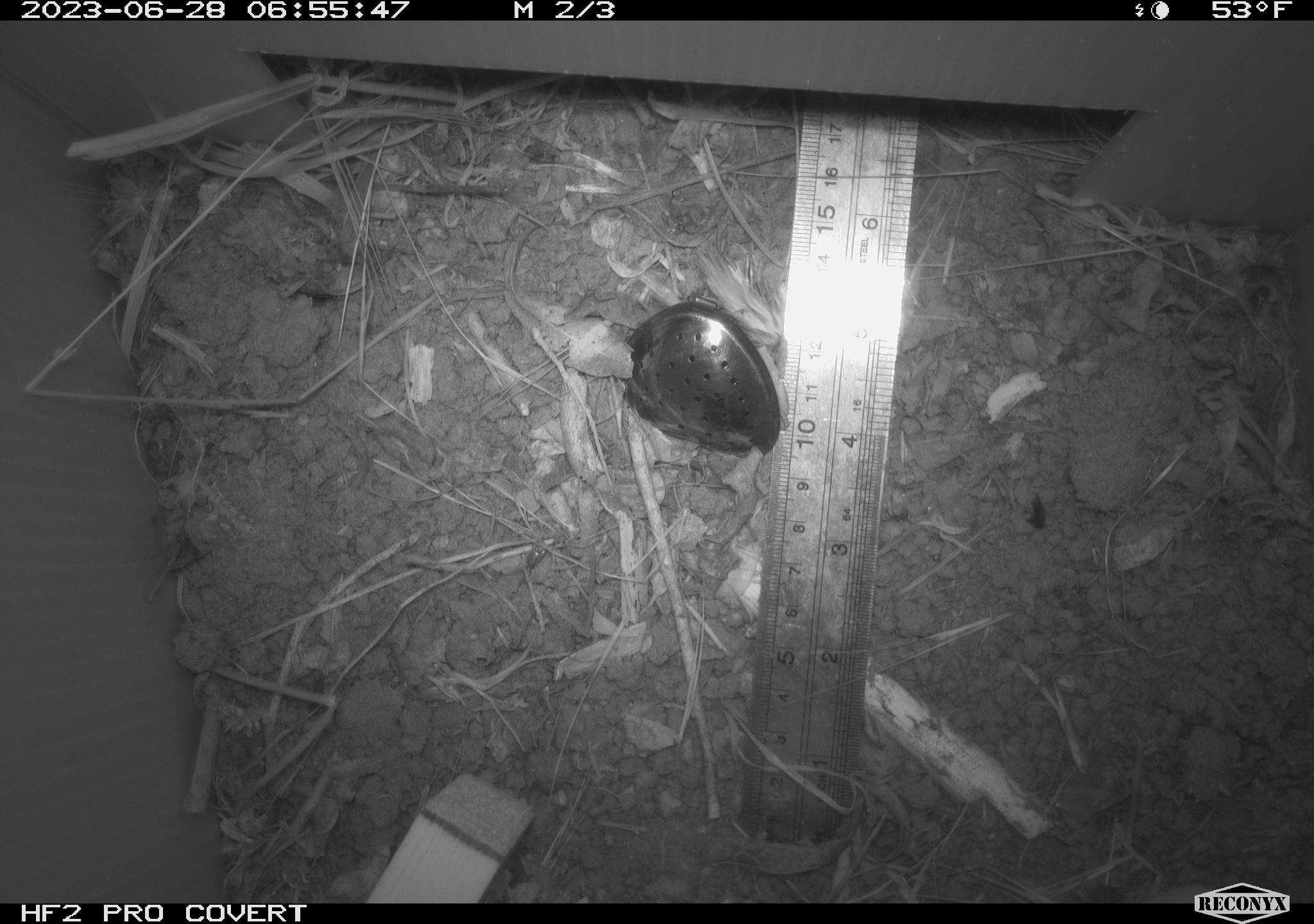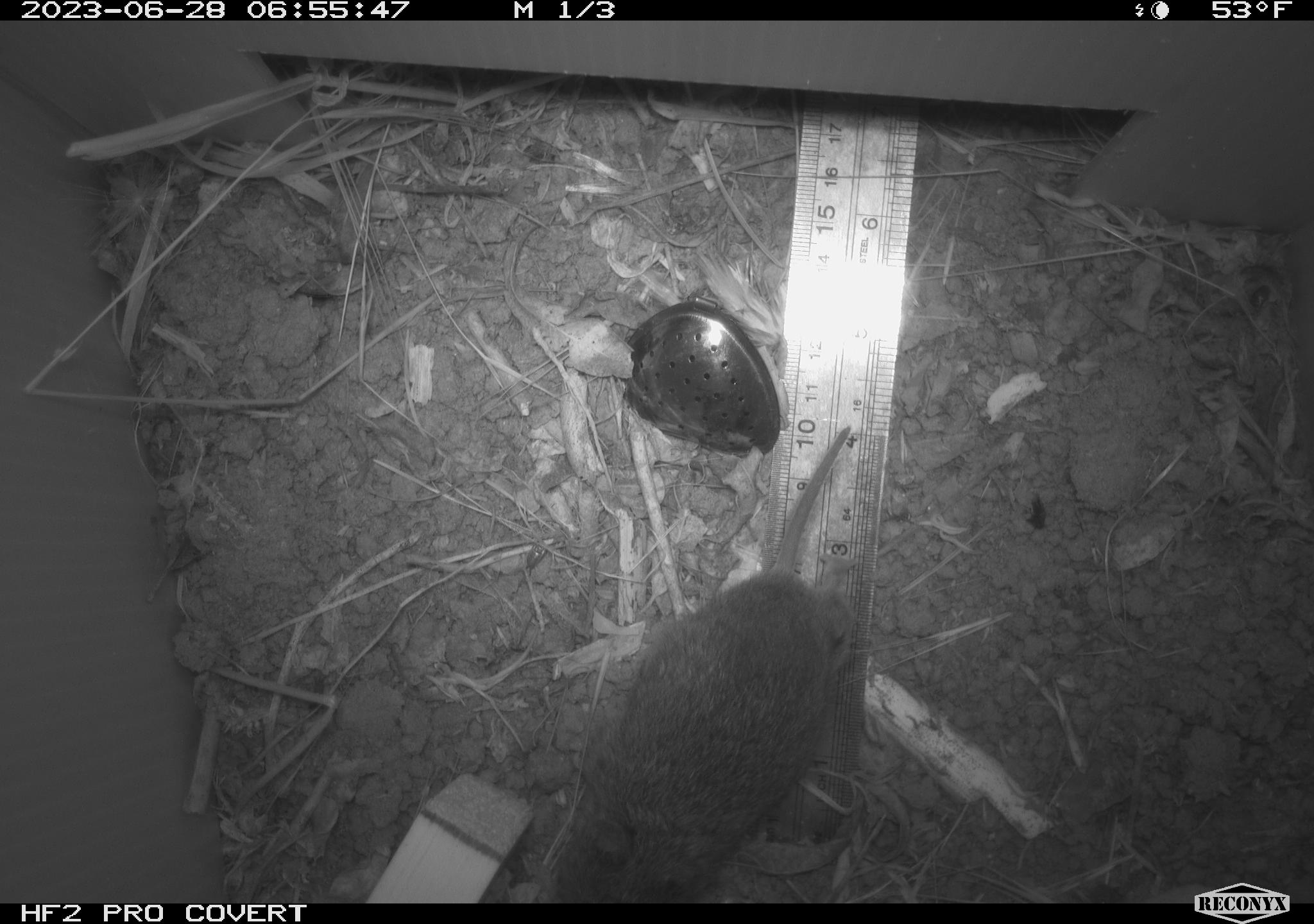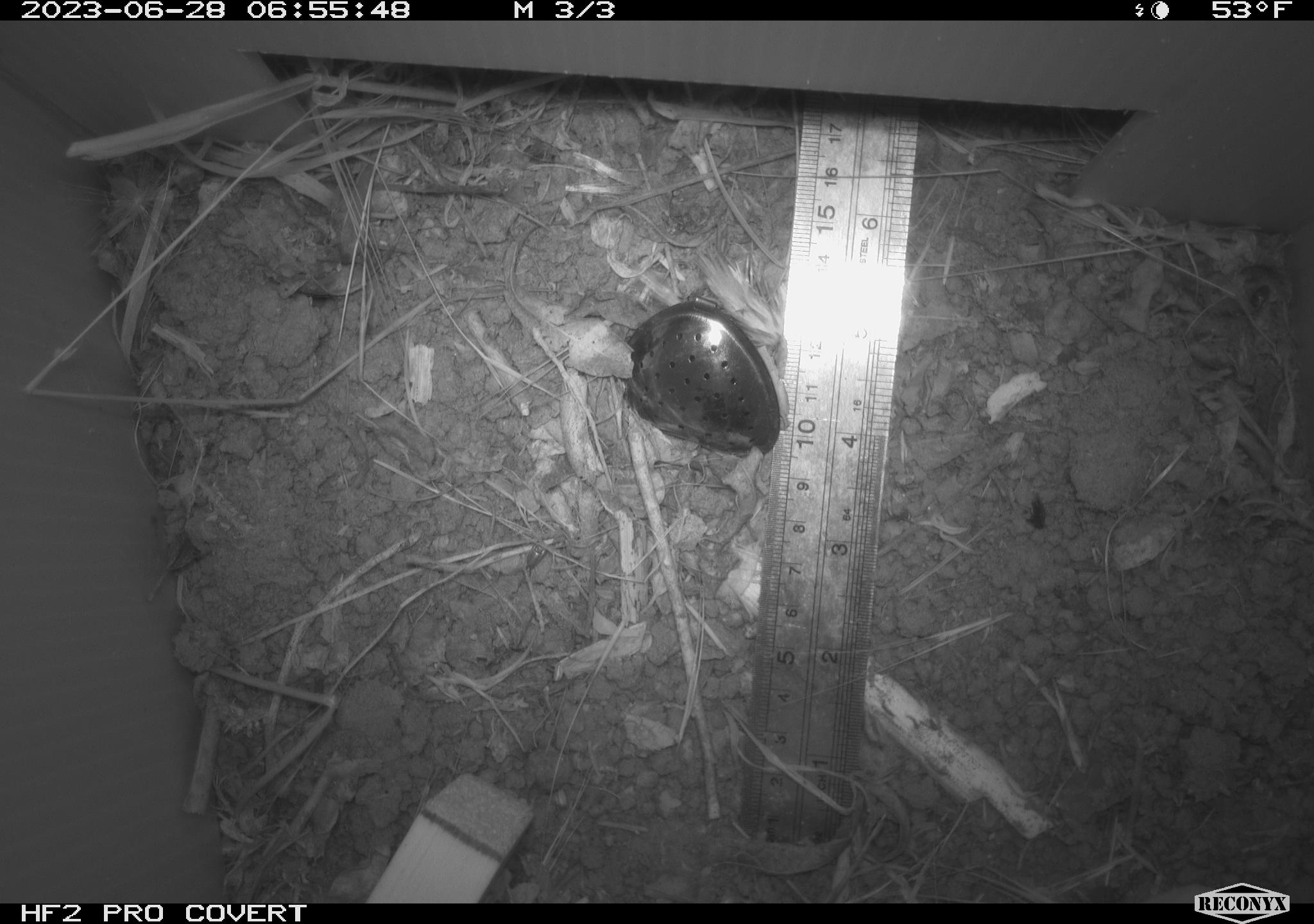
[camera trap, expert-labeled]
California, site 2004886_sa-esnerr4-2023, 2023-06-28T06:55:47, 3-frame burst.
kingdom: Animalia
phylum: Chordata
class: Mammalia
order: Rodentia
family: Cricetidae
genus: Microtus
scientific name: Microtus californicus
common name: california vole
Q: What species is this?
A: California vole (Microtus californicus).